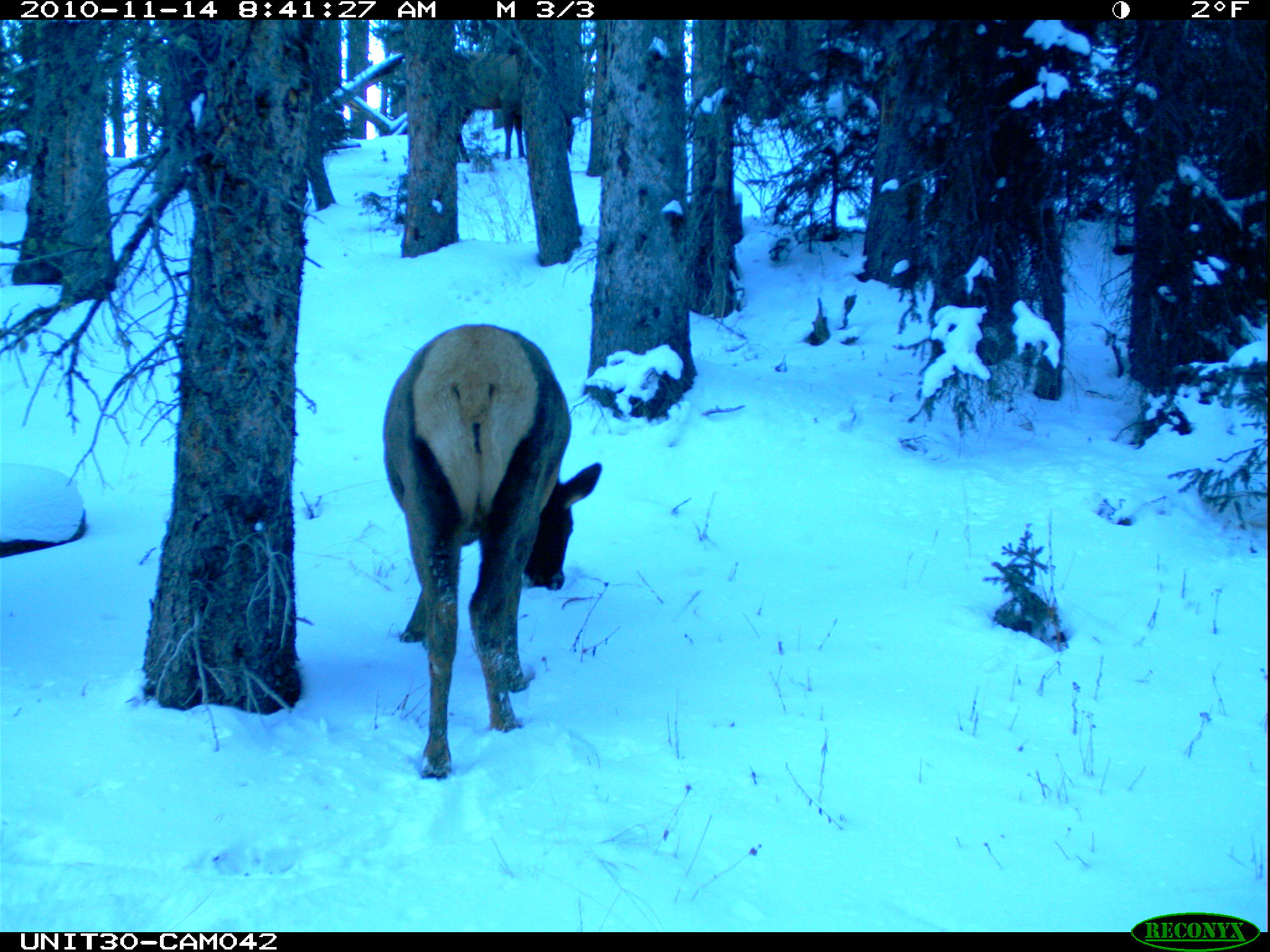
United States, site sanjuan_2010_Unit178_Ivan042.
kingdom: Animalia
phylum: Chordata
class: Mammalia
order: Artiodactyla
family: Cervidae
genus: Cervus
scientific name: Cervus elaphus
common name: red deer